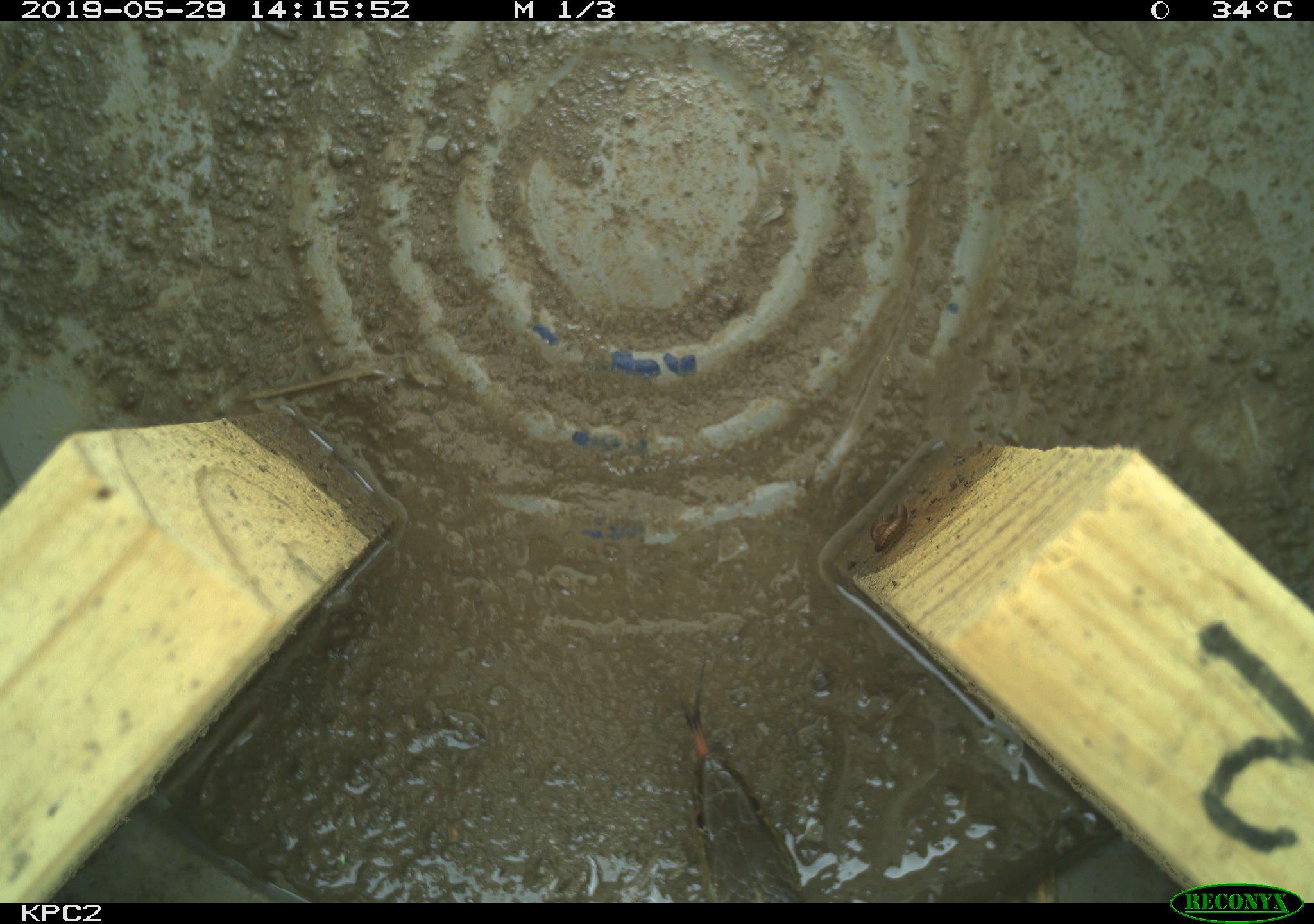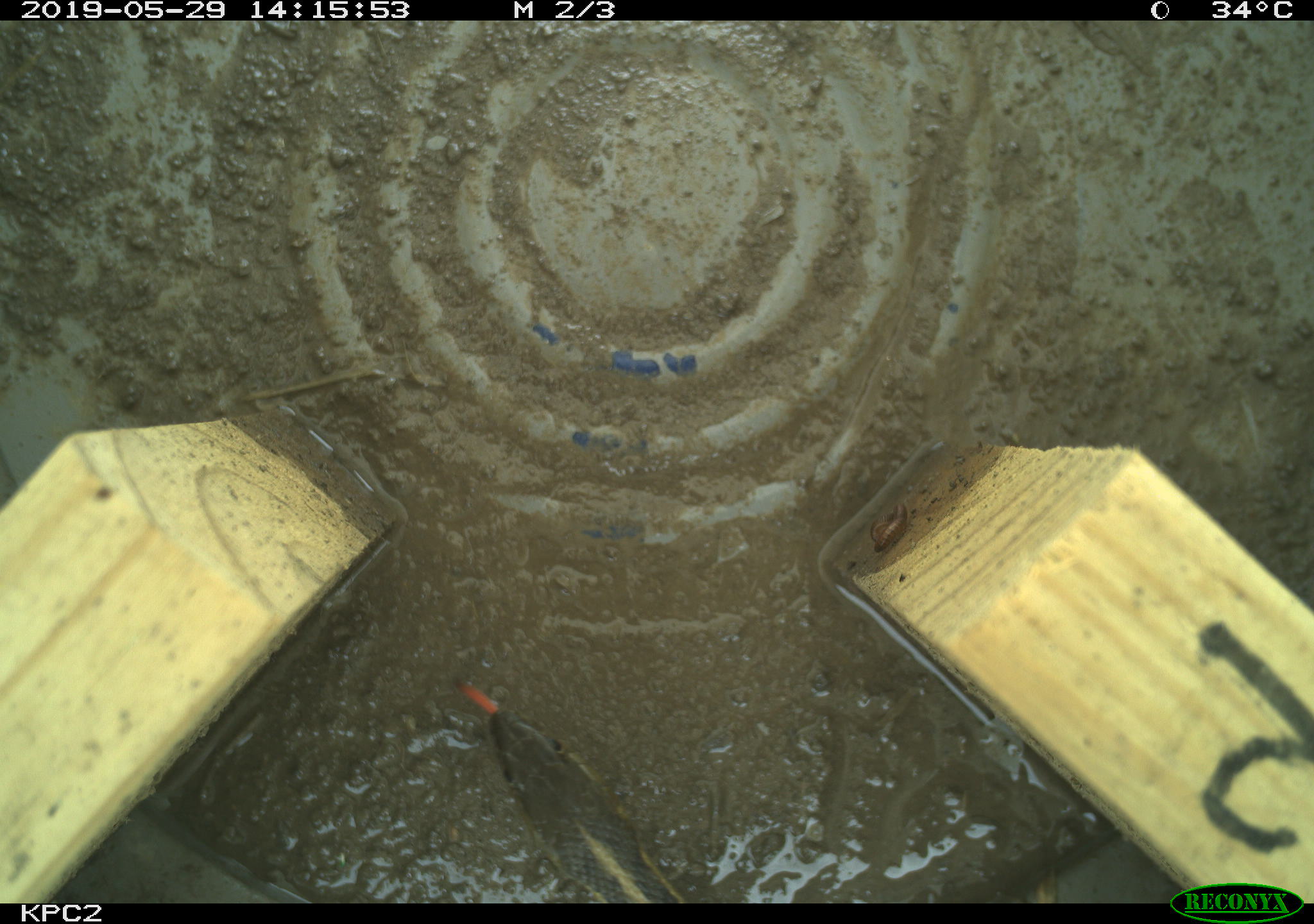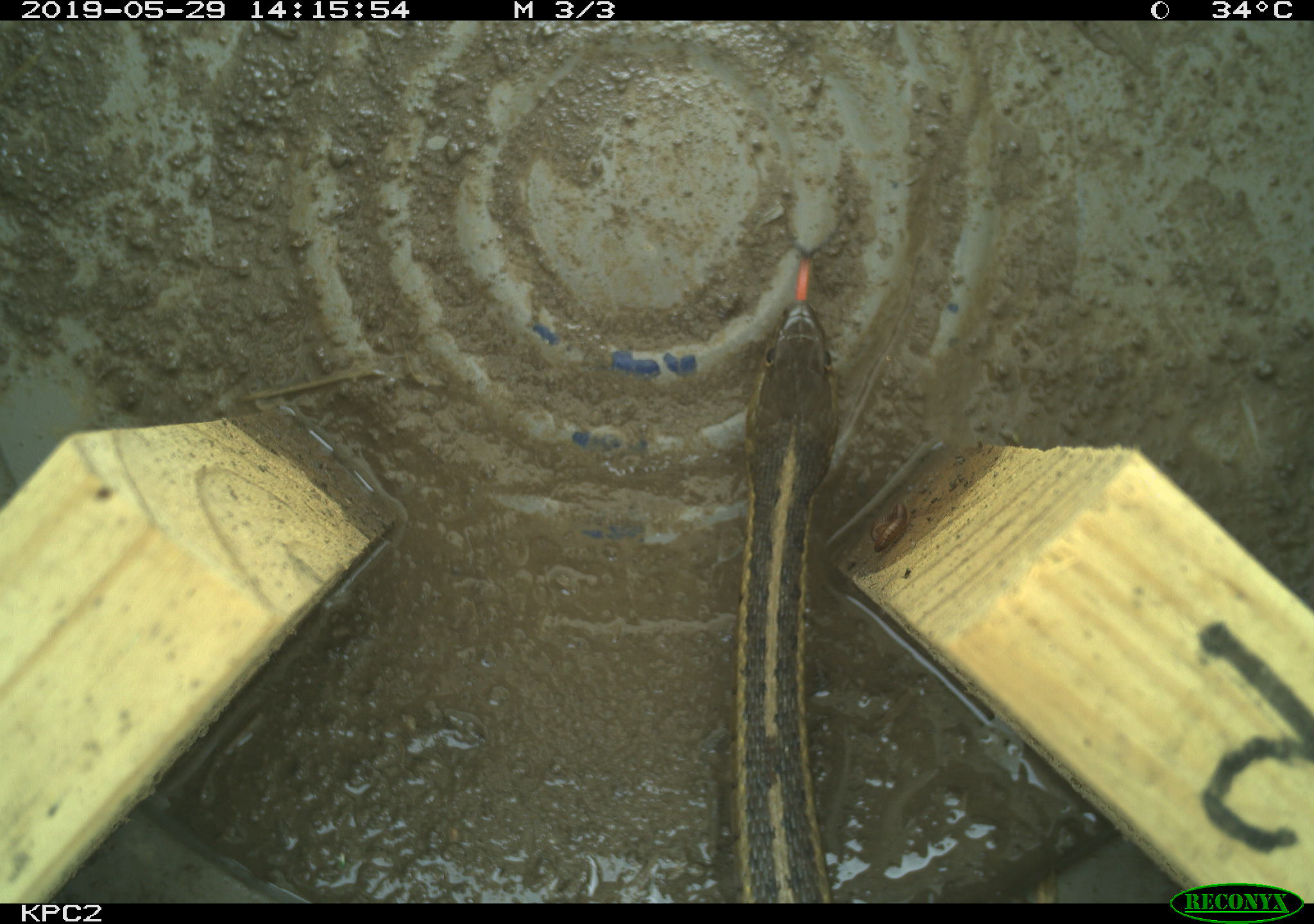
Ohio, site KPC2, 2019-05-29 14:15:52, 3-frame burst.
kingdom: Animalia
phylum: Chordata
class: Reptilia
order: Squamata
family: Colubridae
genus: Thamnophis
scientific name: Thamnophis sirtalis sirtalis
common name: eastern gartersnake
Eastern gartersnake (Thamnophis sirtalis sirtalis).